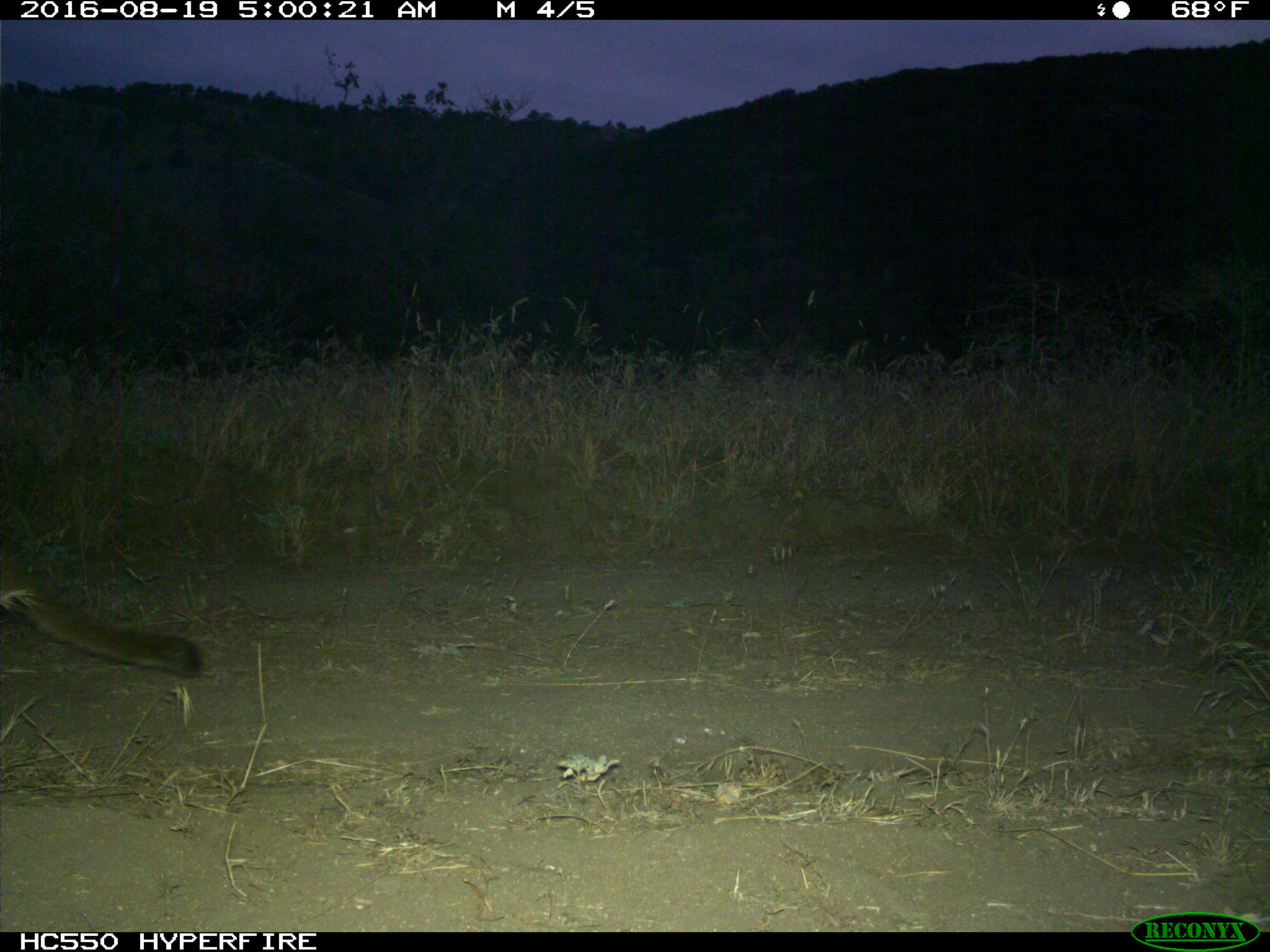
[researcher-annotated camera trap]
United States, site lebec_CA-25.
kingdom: Animalia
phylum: Chordata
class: Mammalia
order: Carnivora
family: Felidae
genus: Puma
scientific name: Puma concolor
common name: mountain lion